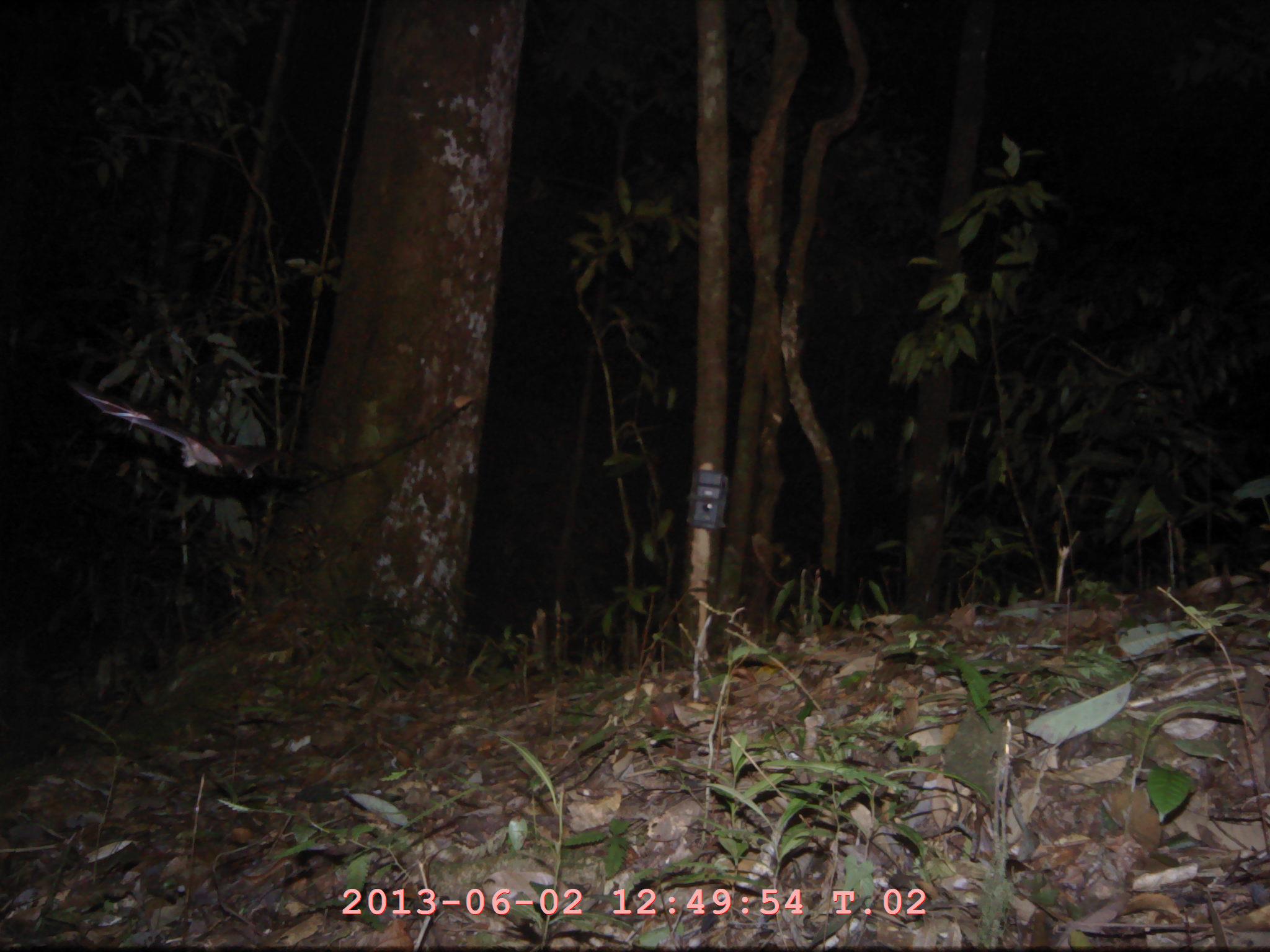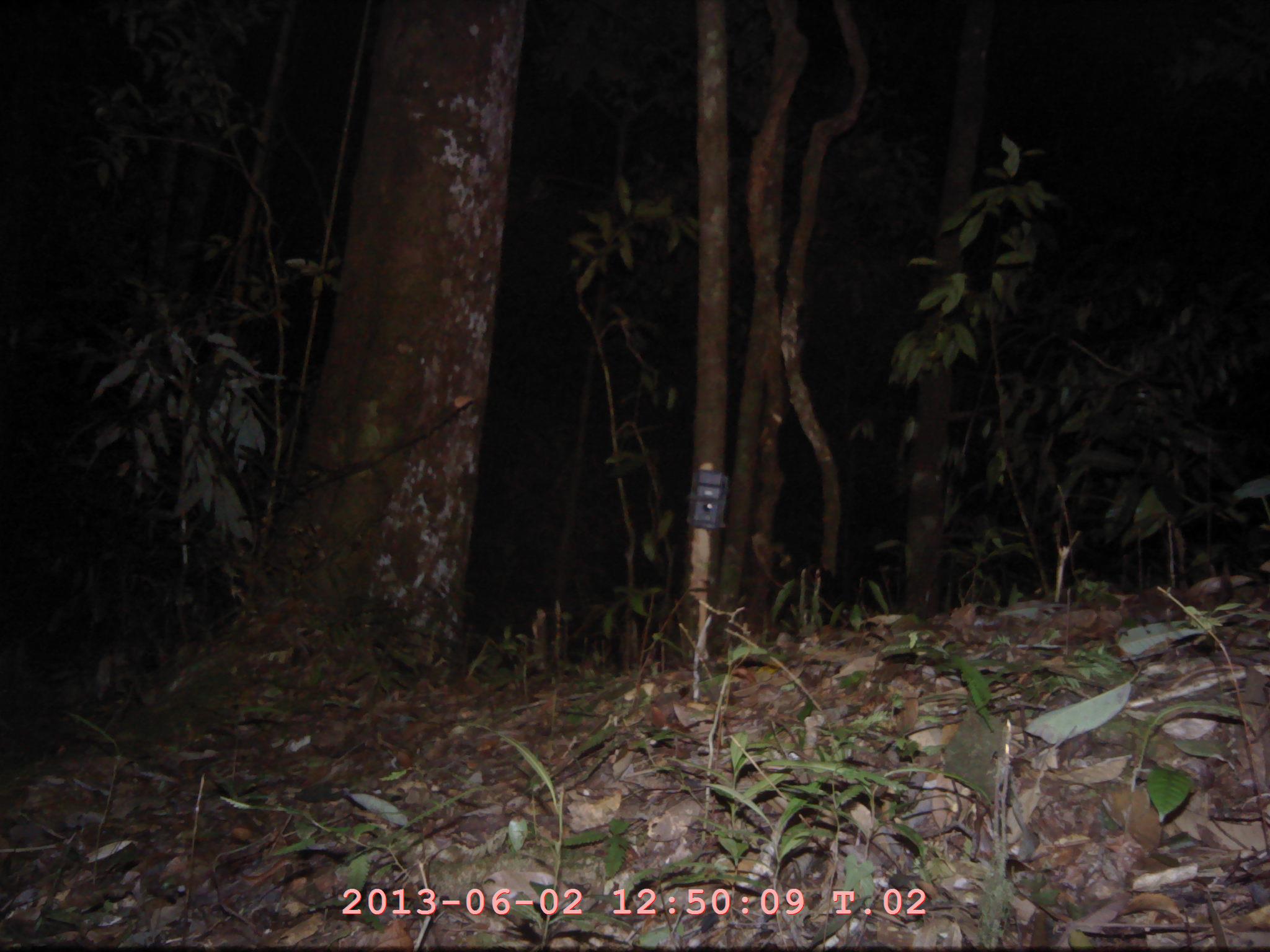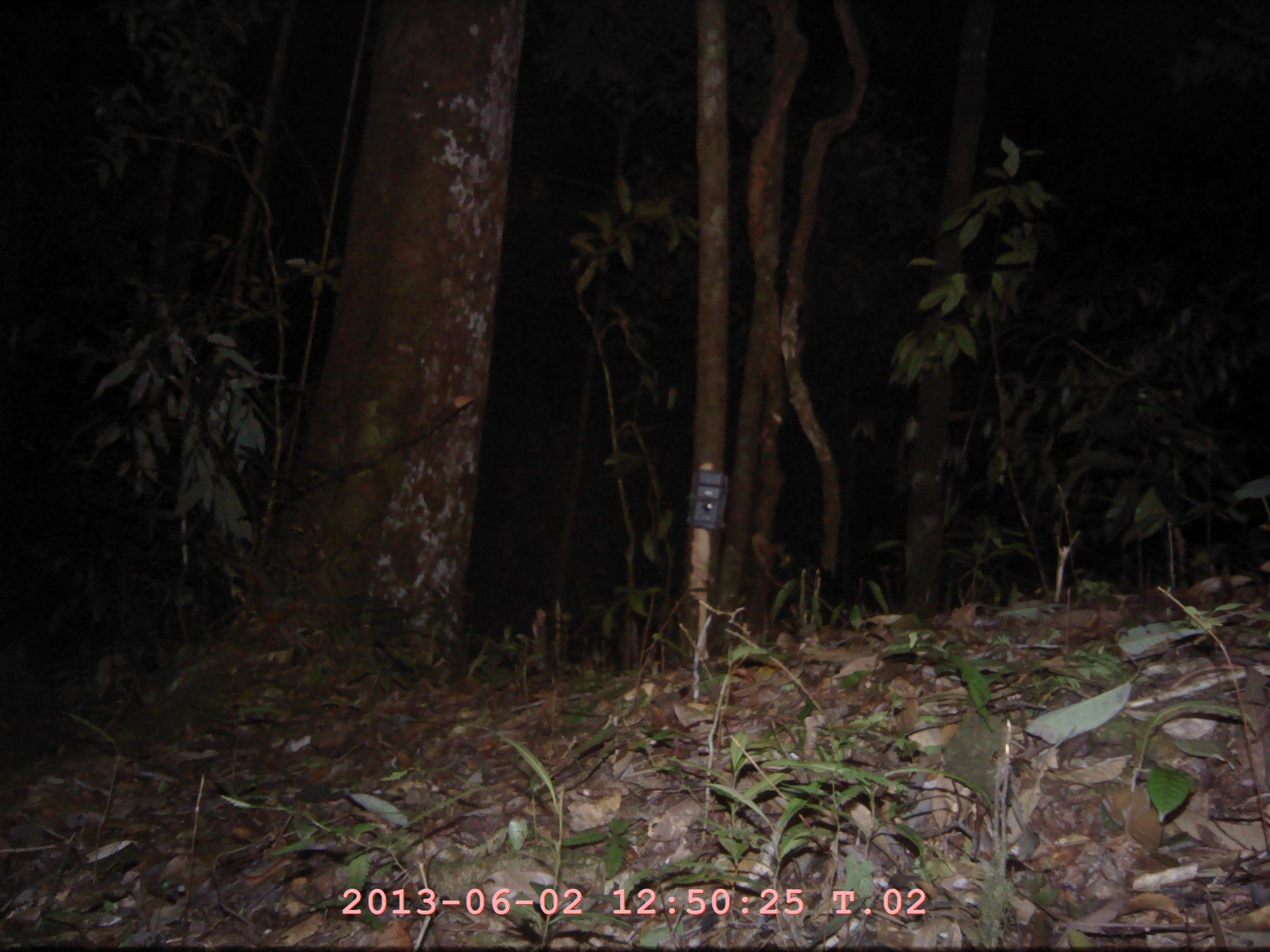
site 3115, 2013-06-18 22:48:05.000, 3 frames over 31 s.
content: unidentified animal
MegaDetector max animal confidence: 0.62